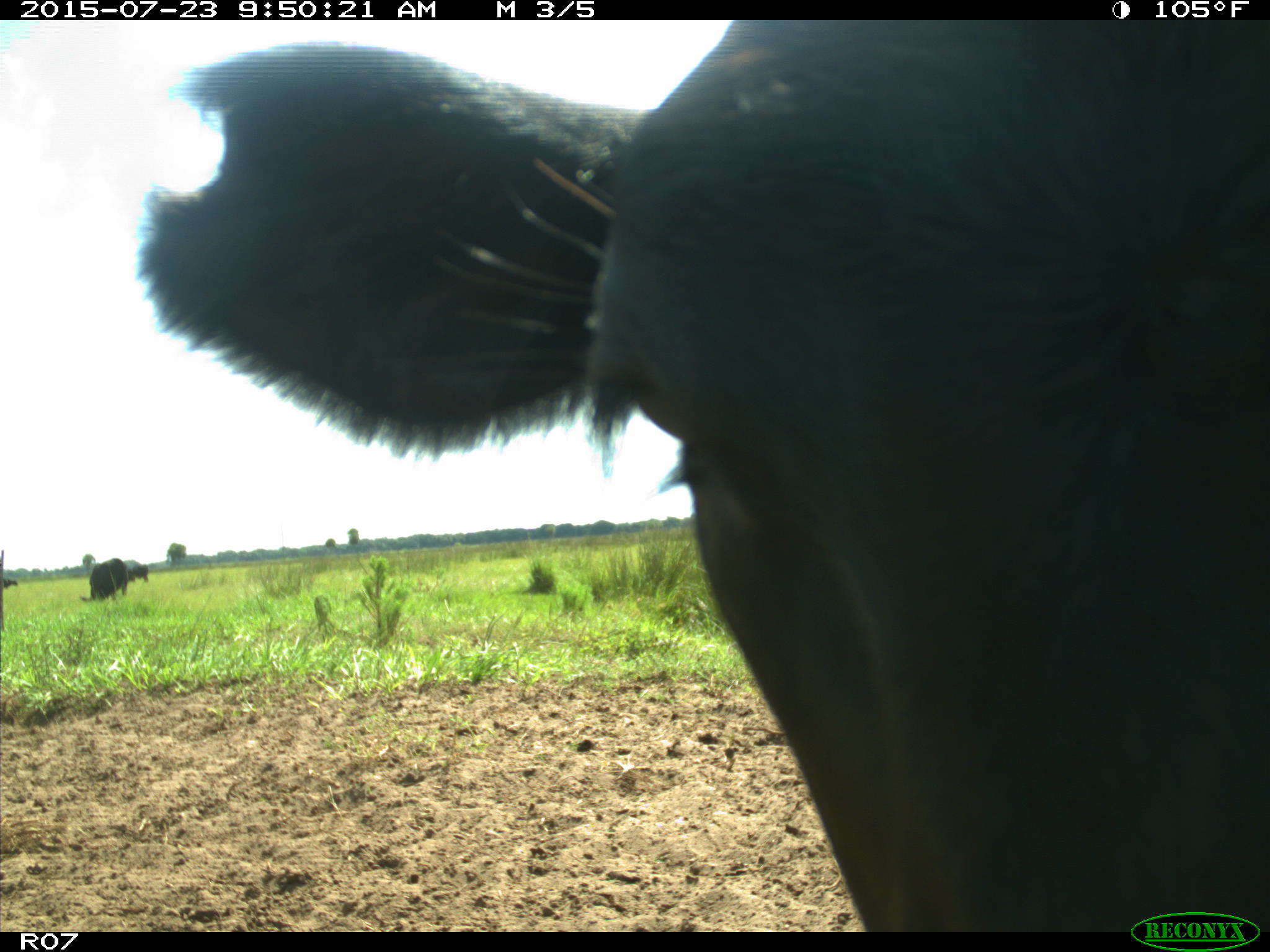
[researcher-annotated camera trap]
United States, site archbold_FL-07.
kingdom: Animalia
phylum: Chordata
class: Mammalia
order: Artiodactyla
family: Bovidae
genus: Bos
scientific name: Bos taurus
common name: domestic cow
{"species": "Bos taurus (domestic cow)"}